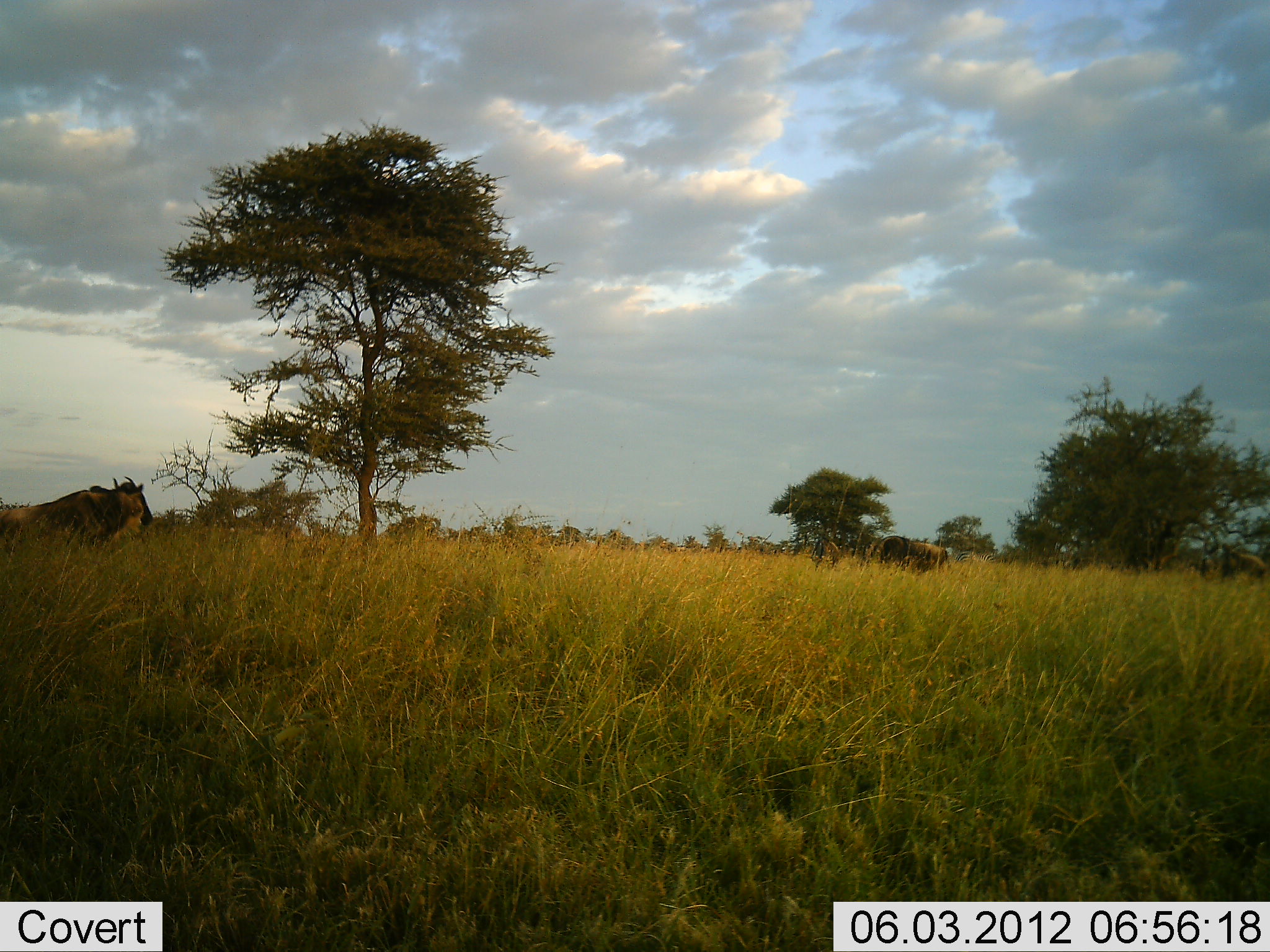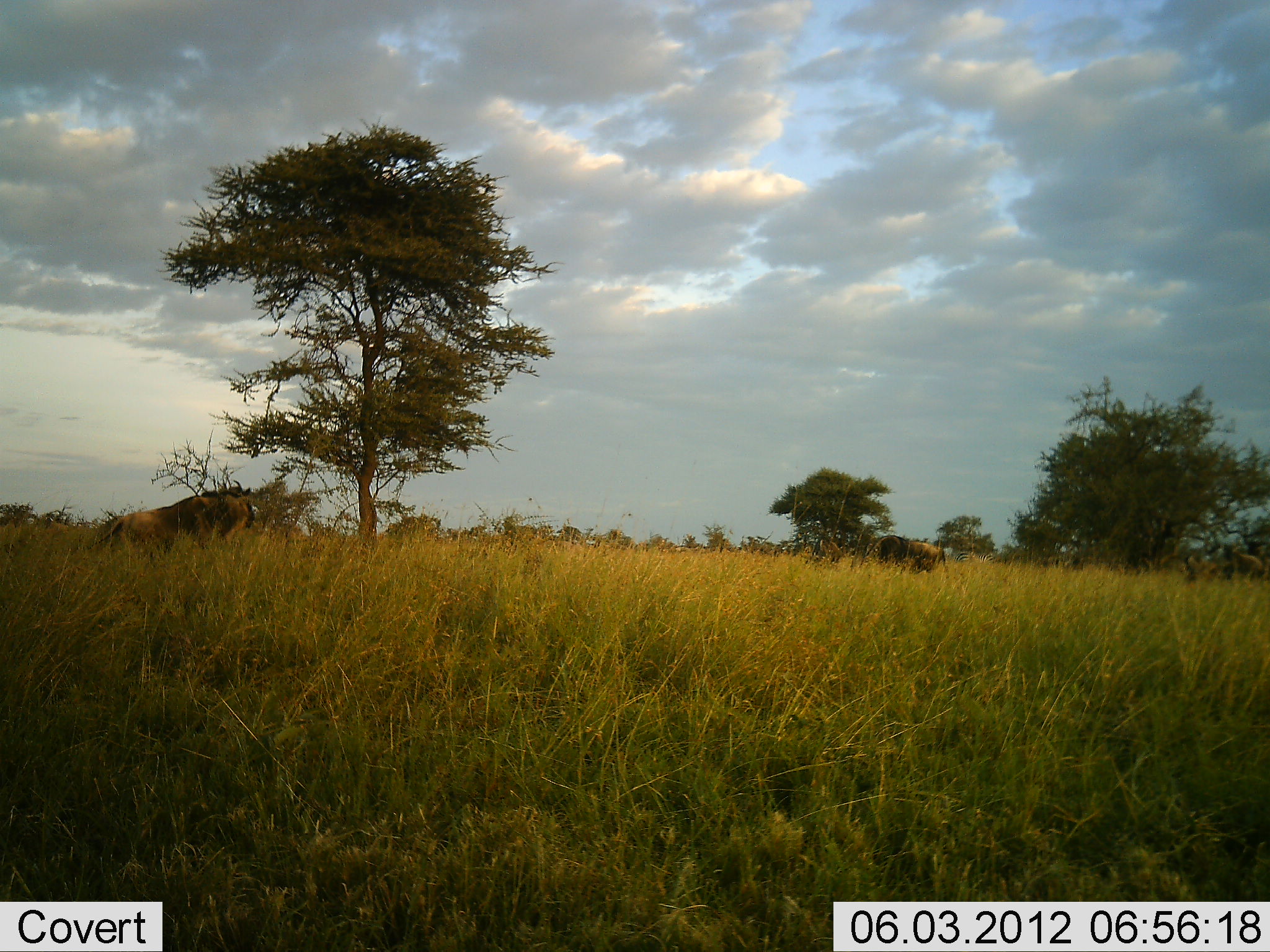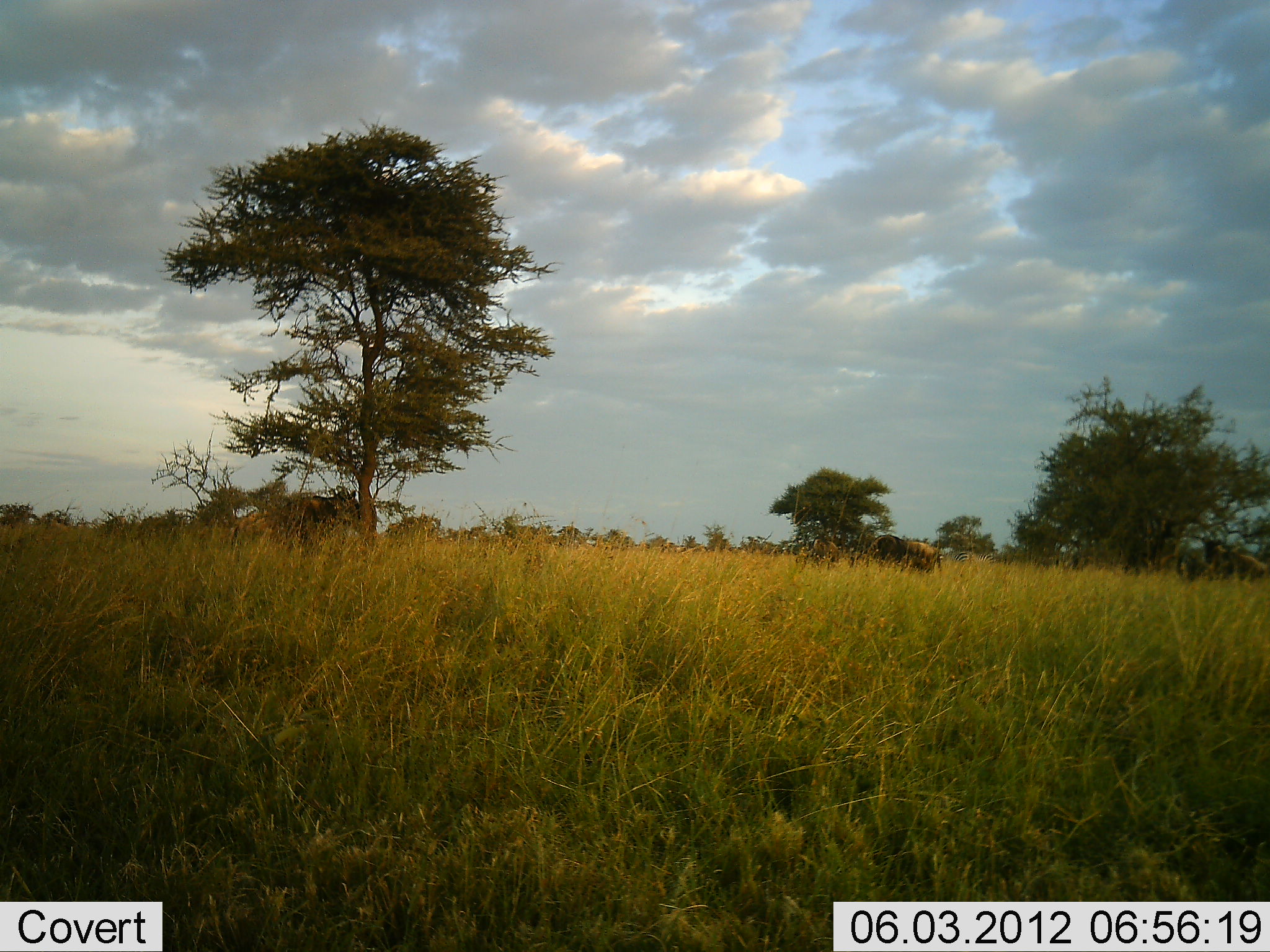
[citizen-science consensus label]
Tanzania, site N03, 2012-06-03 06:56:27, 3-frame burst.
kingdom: Animalia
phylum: Chordata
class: Mammalia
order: Artiodactyla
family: Bovidae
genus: Connochaetes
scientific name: Connochaetes taurinus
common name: blue wildebeest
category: wildebeest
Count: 4.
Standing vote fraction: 40%.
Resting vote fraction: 0%.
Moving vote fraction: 100%.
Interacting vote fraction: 0%.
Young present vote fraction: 0%.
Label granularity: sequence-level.